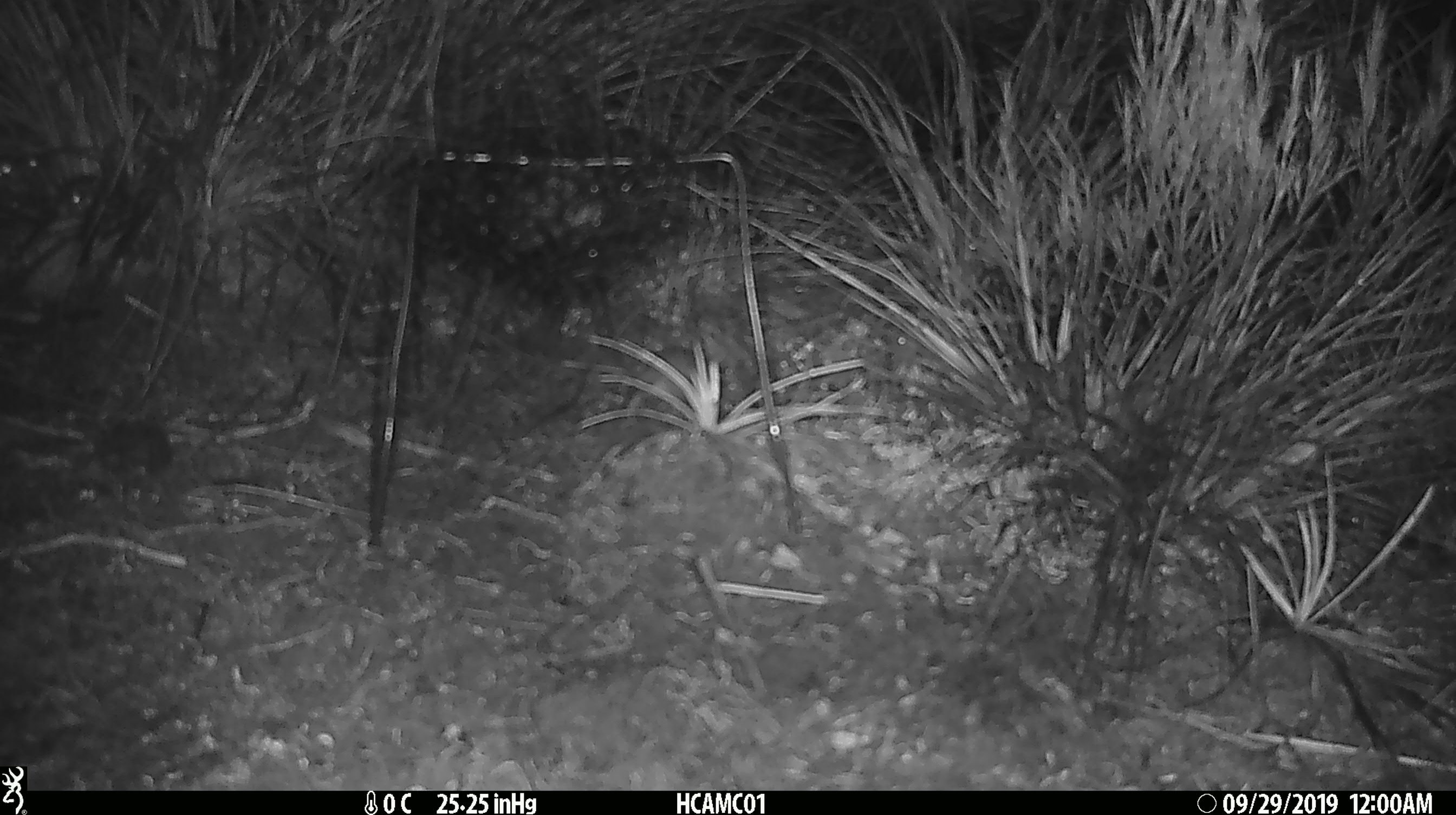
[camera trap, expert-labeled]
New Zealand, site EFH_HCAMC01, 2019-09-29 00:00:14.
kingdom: Animalia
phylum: Chordata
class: Mammalia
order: Rodentia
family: Muridae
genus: Mus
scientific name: Mus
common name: mouse